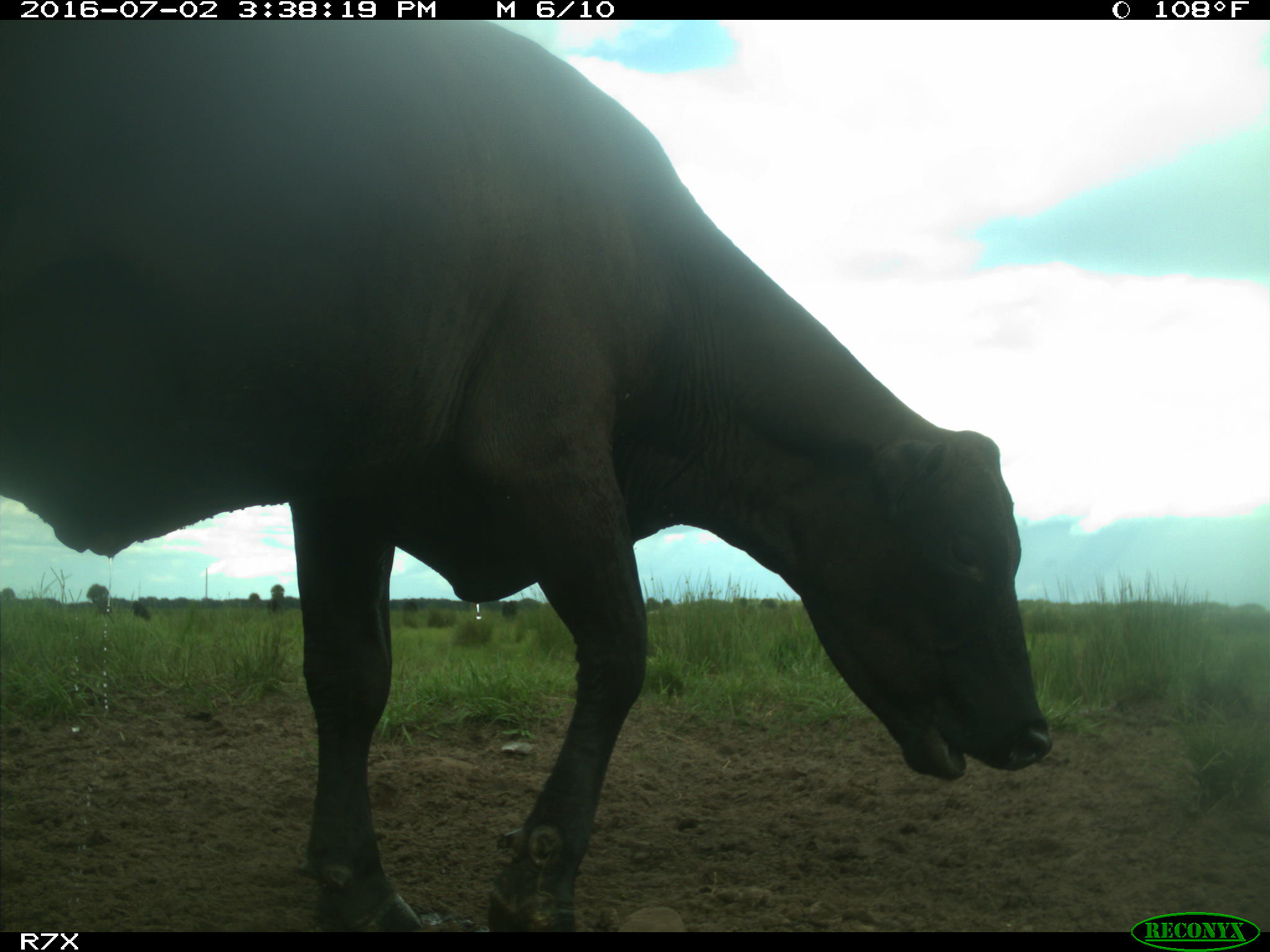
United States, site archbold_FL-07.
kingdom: Animalia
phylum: Chordata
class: Mammalia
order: Artiodactyla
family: Bovidae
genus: Bos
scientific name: Bos taurus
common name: domestic cow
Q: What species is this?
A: Bos taurus (domestic cow).